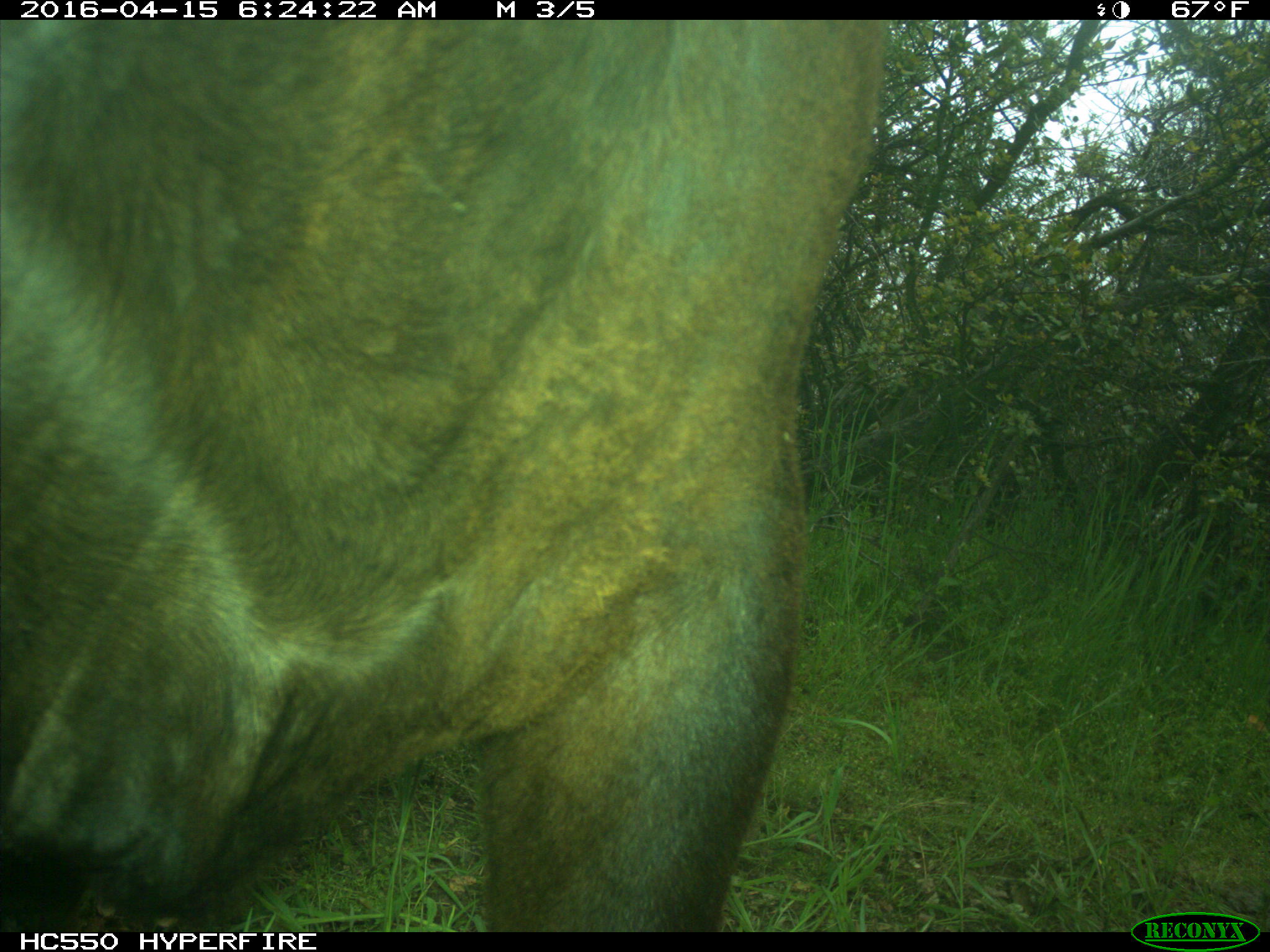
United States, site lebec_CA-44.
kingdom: Animalia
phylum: Chordata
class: Mammalia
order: Artiodactyla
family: Bovidae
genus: Bos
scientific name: Bos taurus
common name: domestic cow